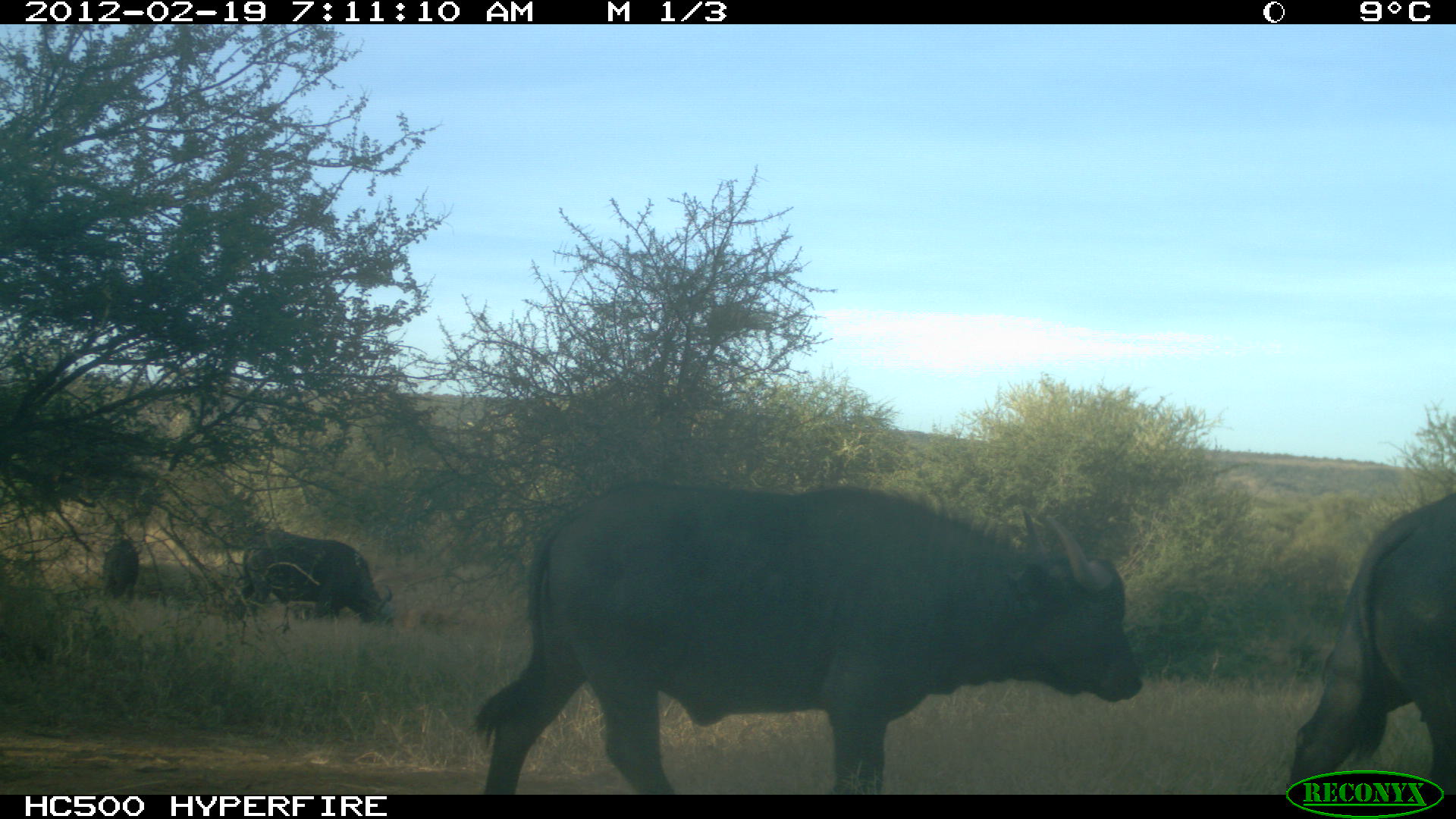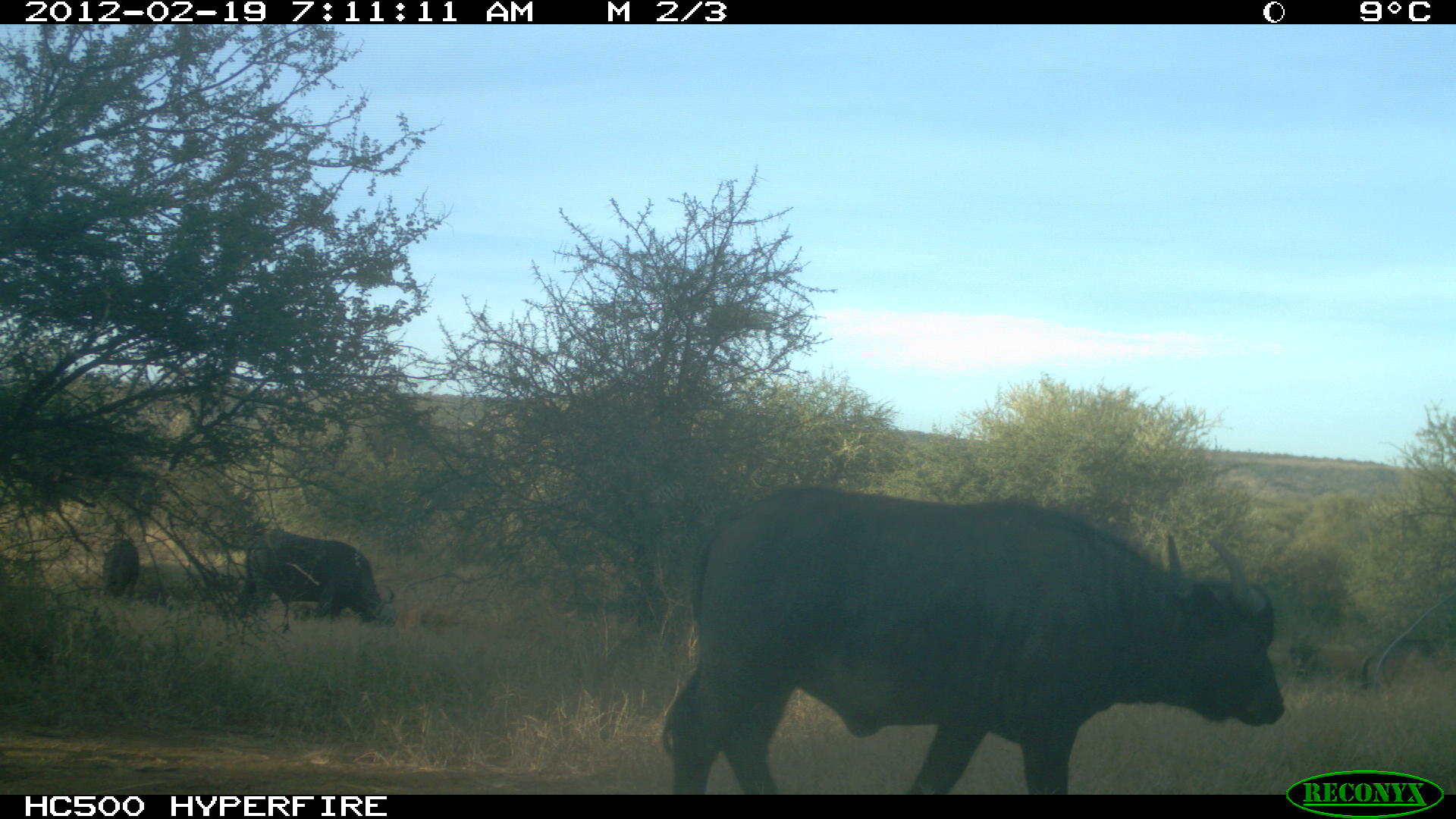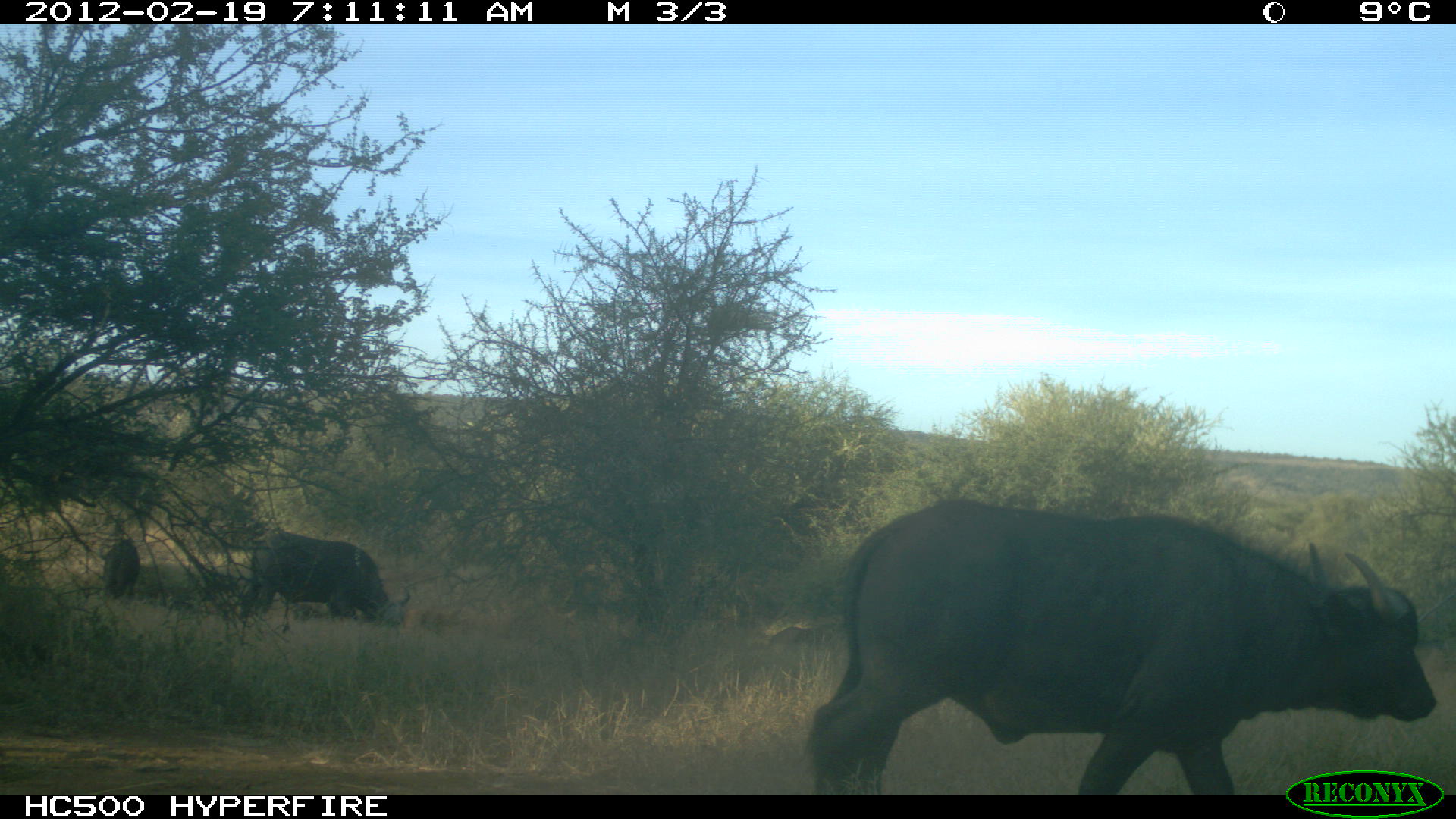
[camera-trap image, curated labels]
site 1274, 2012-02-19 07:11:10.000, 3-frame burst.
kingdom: Animalia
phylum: Chordata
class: Mammalia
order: Artiodactyla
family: Bovidae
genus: Syncerus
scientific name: Syncerus caffer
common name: african buffalo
Syncerus caffer (african buffalo), count 4.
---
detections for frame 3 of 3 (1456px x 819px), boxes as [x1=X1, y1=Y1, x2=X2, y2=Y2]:
syncerus caffer: [x1=794, y1=490, x2=1438, y2=791]; [x1=235, y1=527, x2=410, y2=633]; [x1=99, y1=531, x2=141, y2=604]